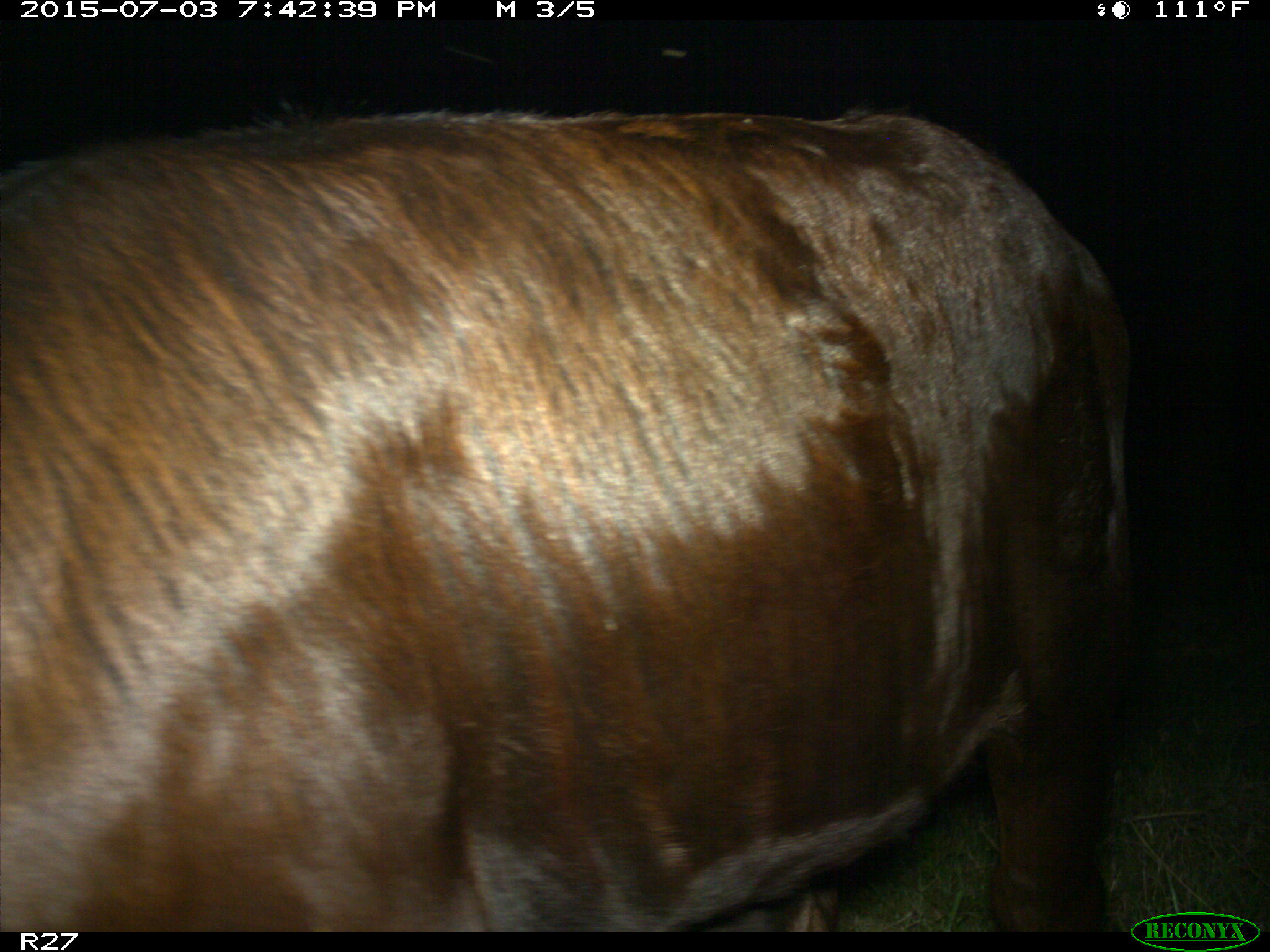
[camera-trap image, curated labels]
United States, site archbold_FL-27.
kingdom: Animalia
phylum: Chordata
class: Mammalia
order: Artiodactyla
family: Bovidae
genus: Bos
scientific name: Bos taurus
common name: domestic cow